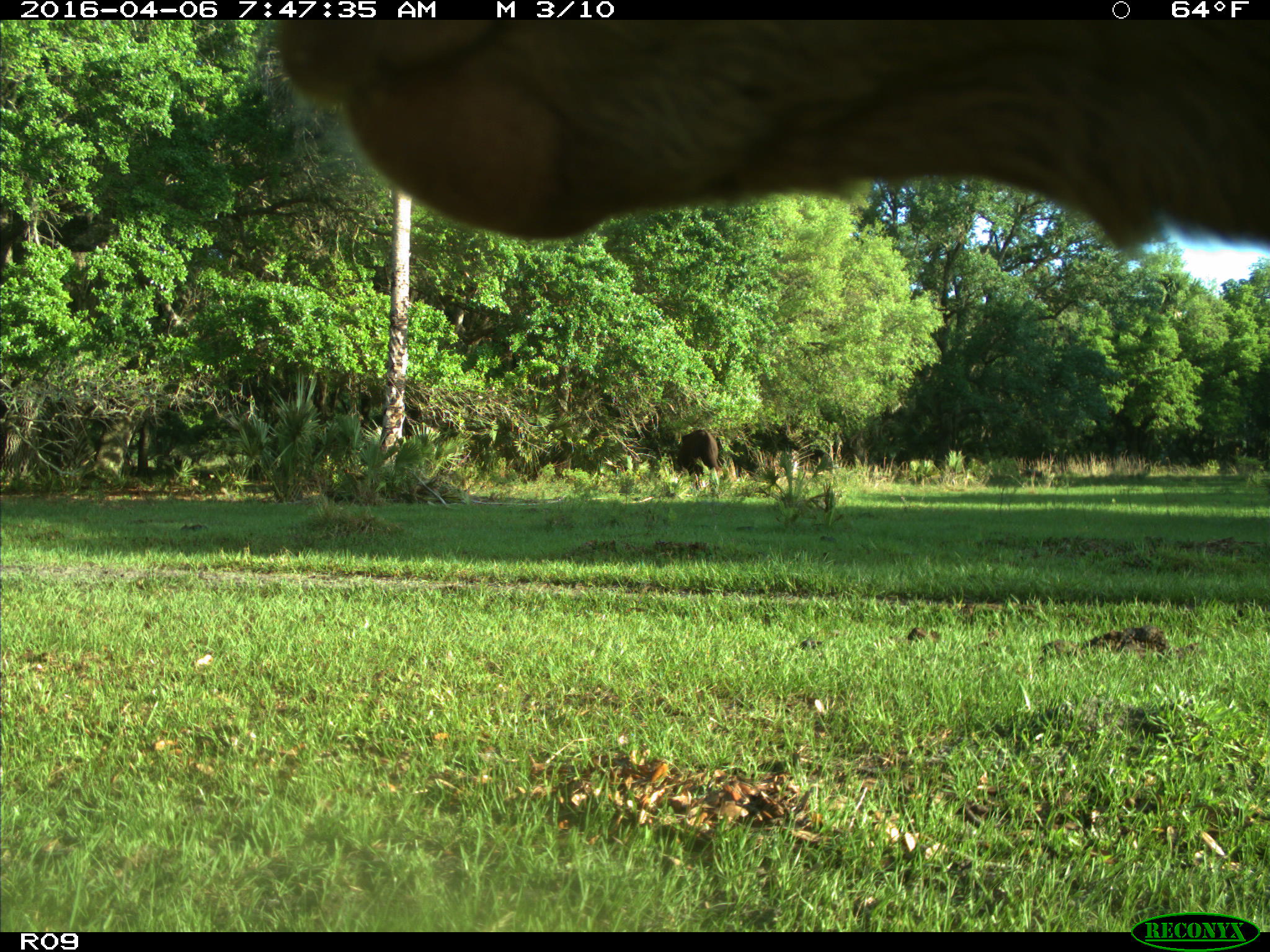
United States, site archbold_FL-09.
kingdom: Animalia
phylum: Chordata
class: Mammalia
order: Artiodactyla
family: Bovidae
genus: Bos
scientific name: Bos taurus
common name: domestic cow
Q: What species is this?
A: Bos taurus (domestic cow).